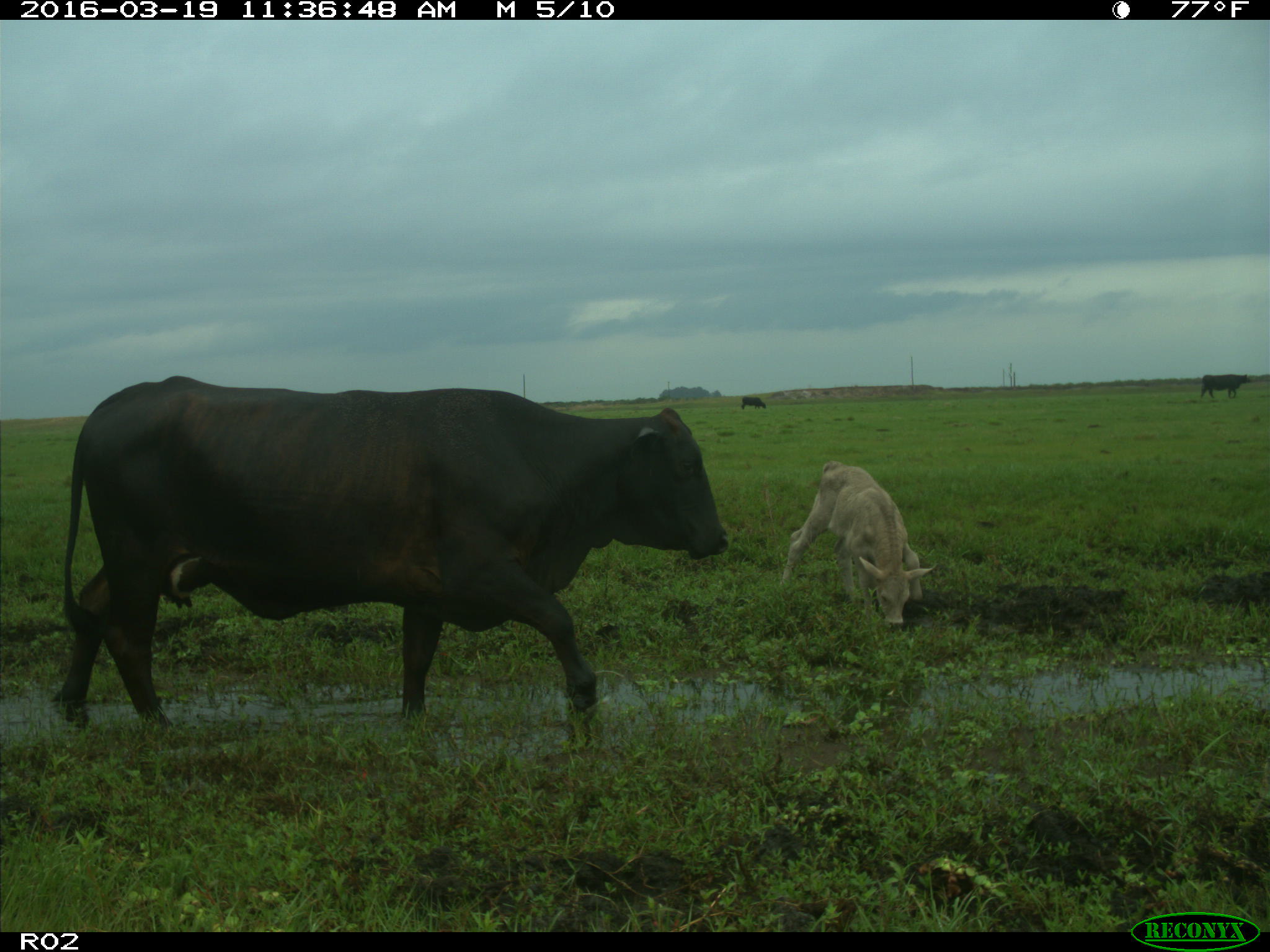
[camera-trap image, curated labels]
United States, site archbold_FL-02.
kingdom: Animalia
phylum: Chordata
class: Mammalia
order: Artiodactyla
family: Bovidae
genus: Bos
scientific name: Bos taurus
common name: domestic cow